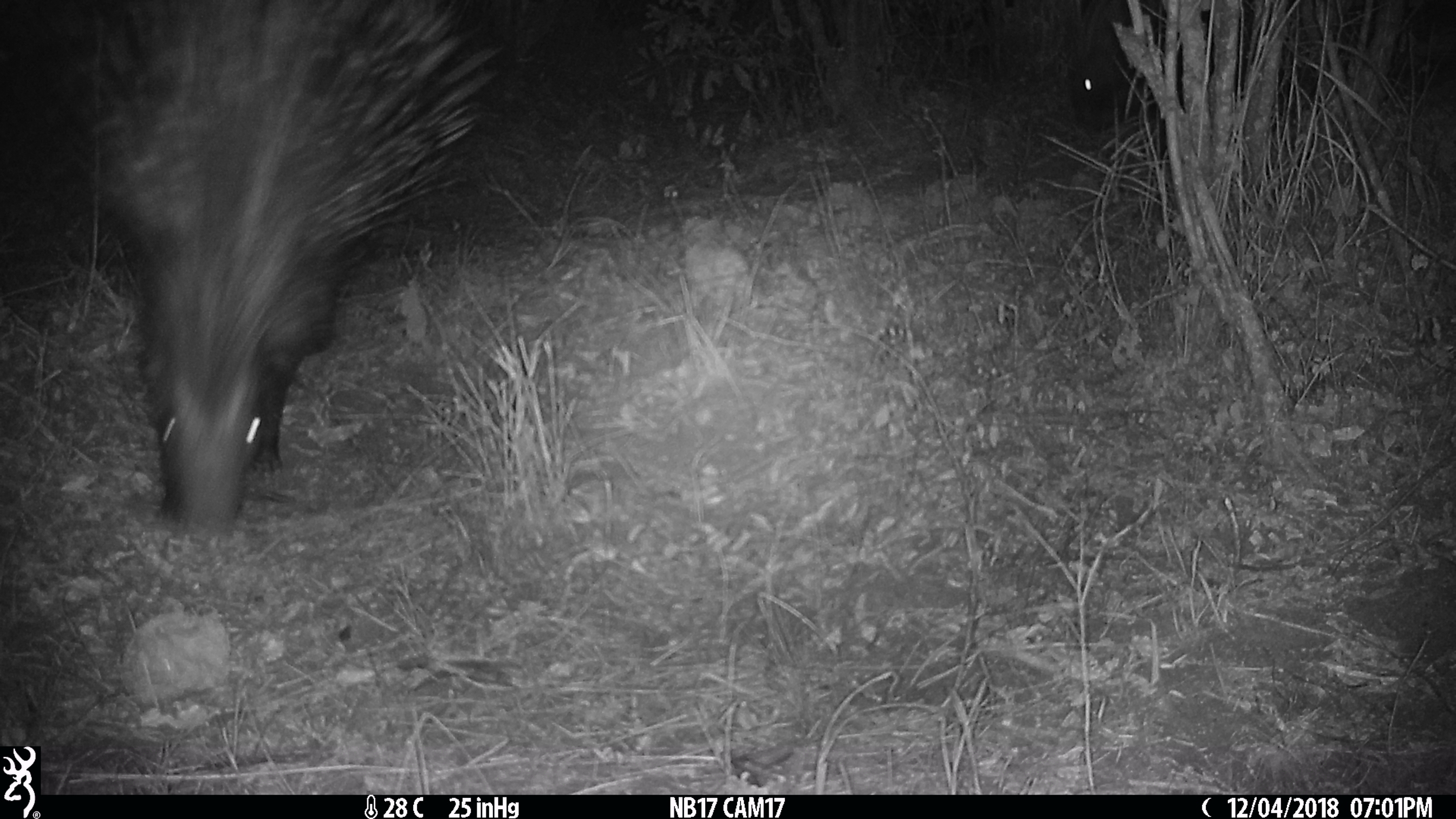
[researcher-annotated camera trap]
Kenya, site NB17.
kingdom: Animalia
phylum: Chordata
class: Mammalia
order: Rodentia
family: Hystricidae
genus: Hystrix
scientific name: Hystrix africaeaustralis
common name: porcupine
Porcupine (Hystrix africaeaustralis).